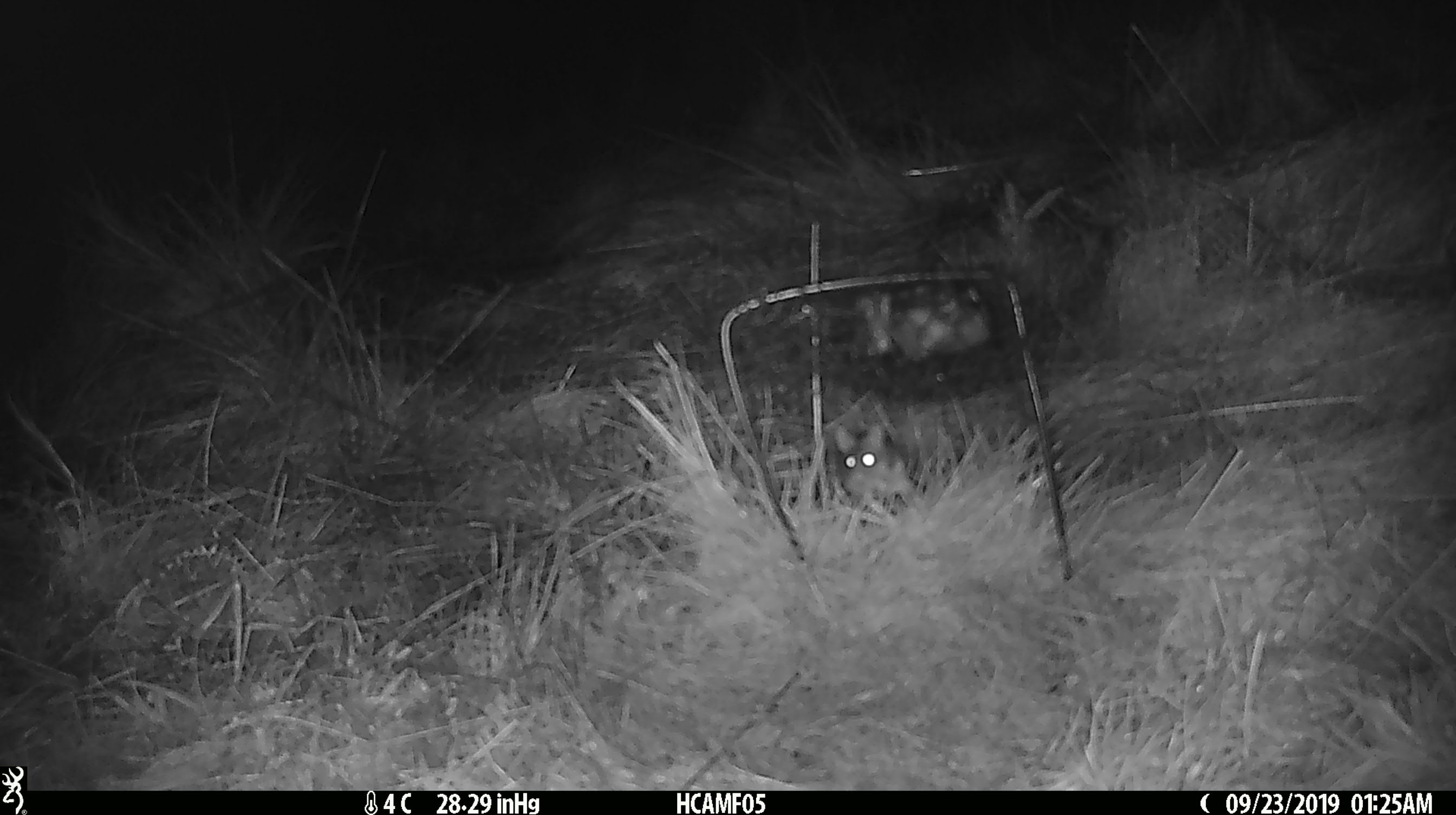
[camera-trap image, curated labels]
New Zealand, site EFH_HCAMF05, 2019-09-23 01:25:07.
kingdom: Animalia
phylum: Chordata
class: Mammalia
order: Rodentia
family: Muridae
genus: Mus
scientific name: Mus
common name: mouse